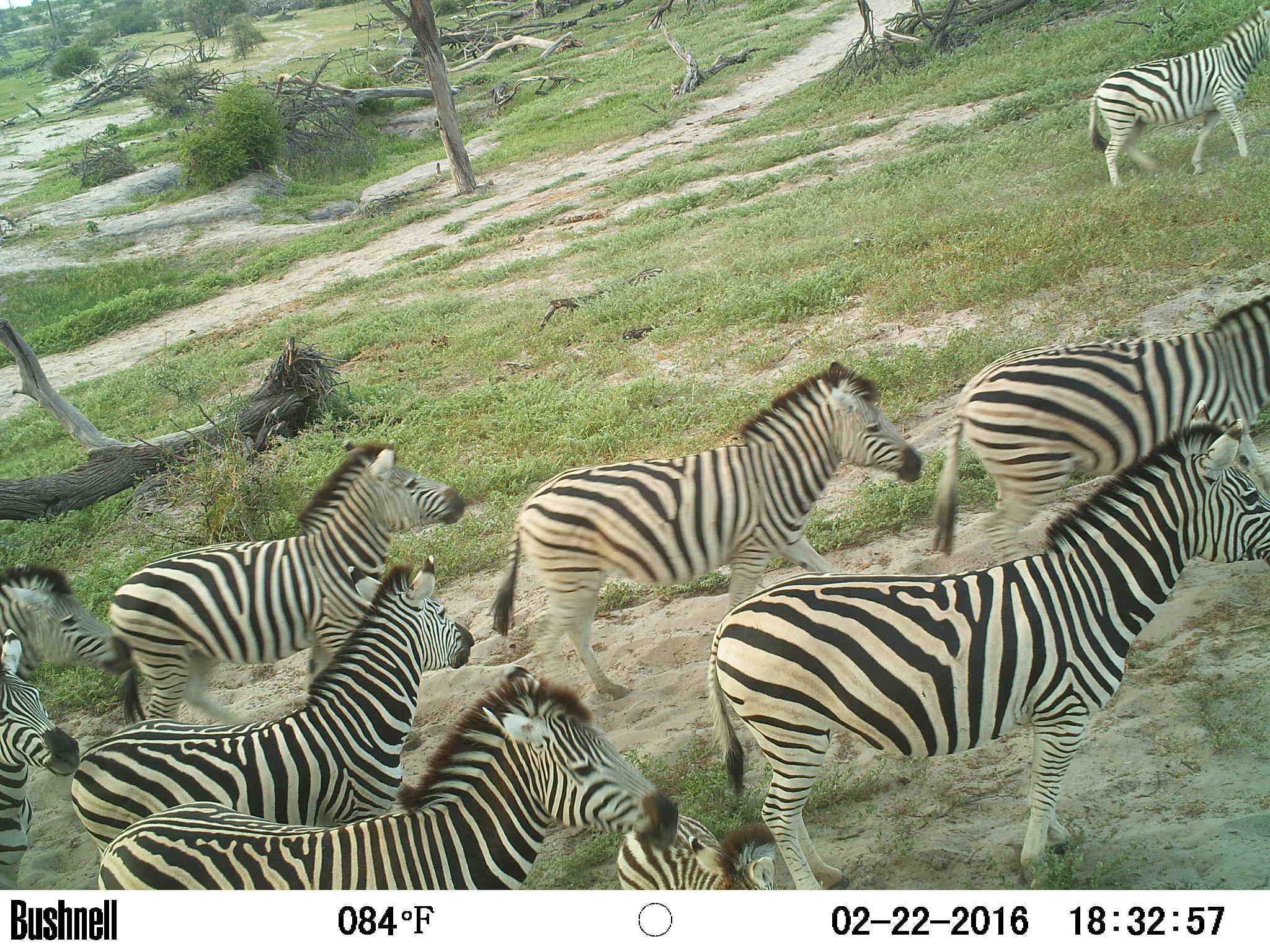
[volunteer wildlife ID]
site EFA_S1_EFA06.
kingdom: Animalia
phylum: Chordata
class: Mammalia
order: Perissodactyla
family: Equidae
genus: Equus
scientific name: Equus quagga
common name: plains zebra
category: zebraplains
Zebraplains (plains zebra) (Equus quagga), count 11-50. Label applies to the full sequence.